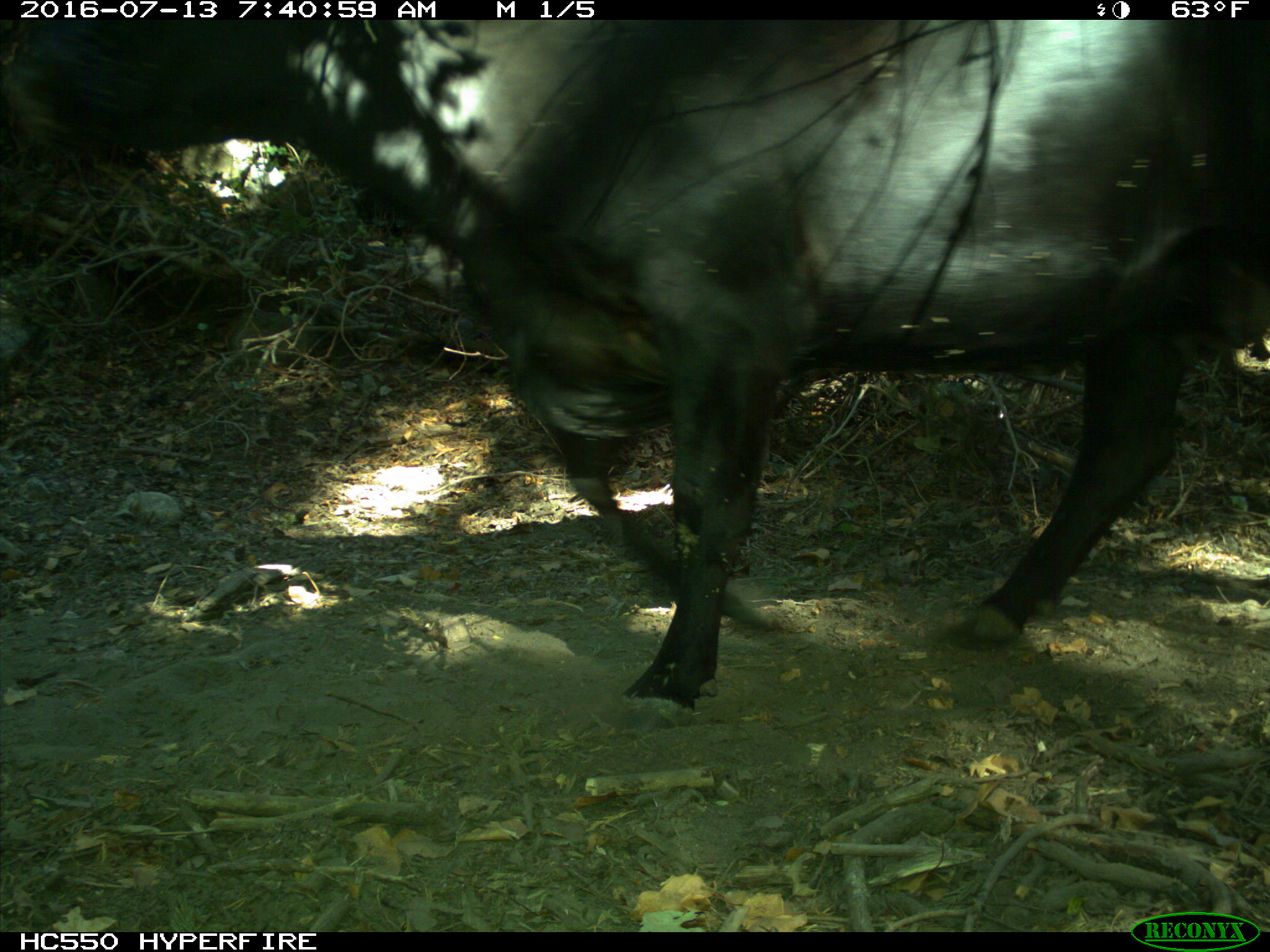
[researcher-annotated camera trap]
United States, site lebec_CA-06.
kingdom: Animalia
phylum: Chordata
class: Mammalia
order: Artiodactyla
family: Bovidae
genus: Bos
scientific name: Bos taurus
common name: domestic cow